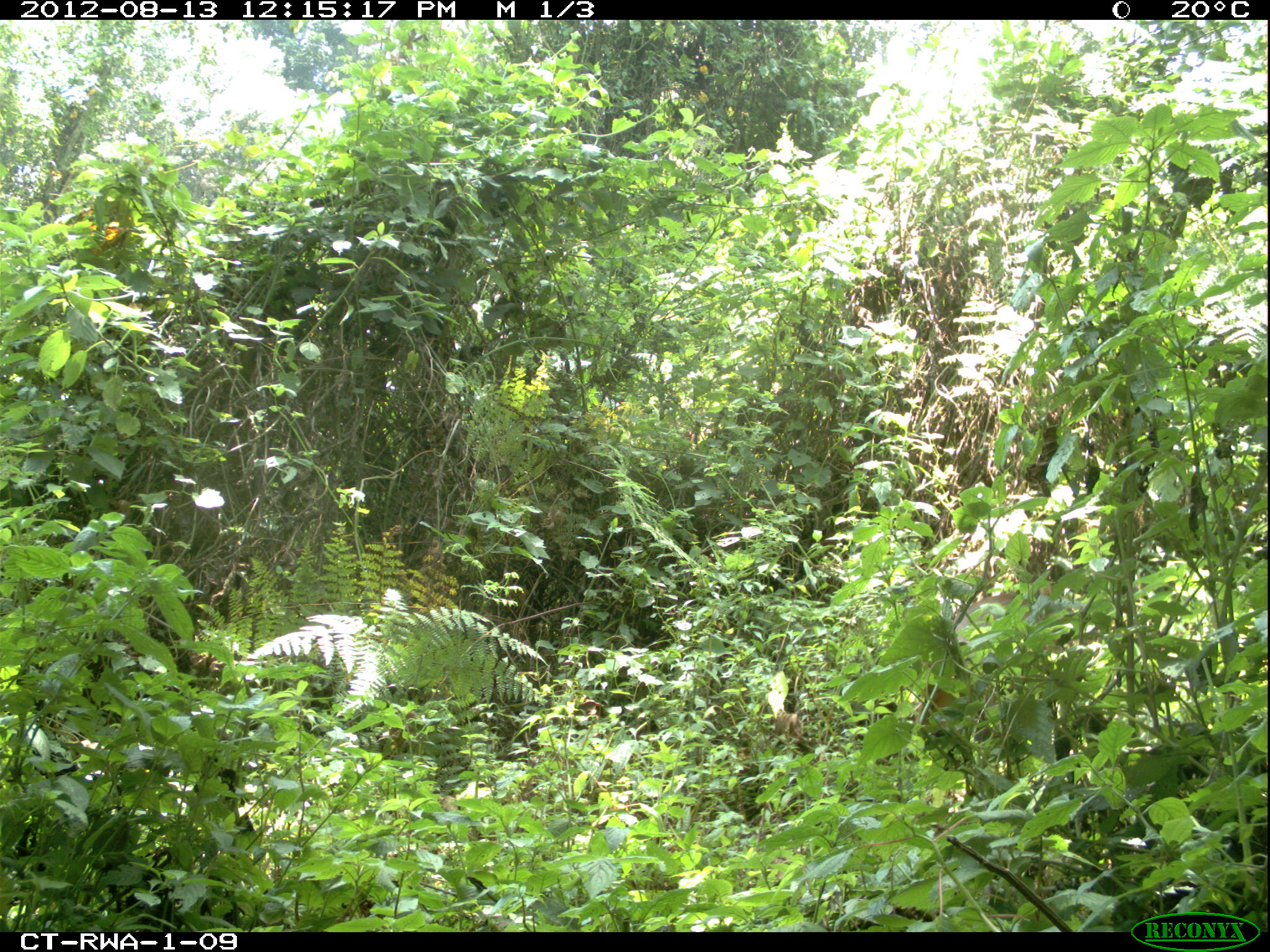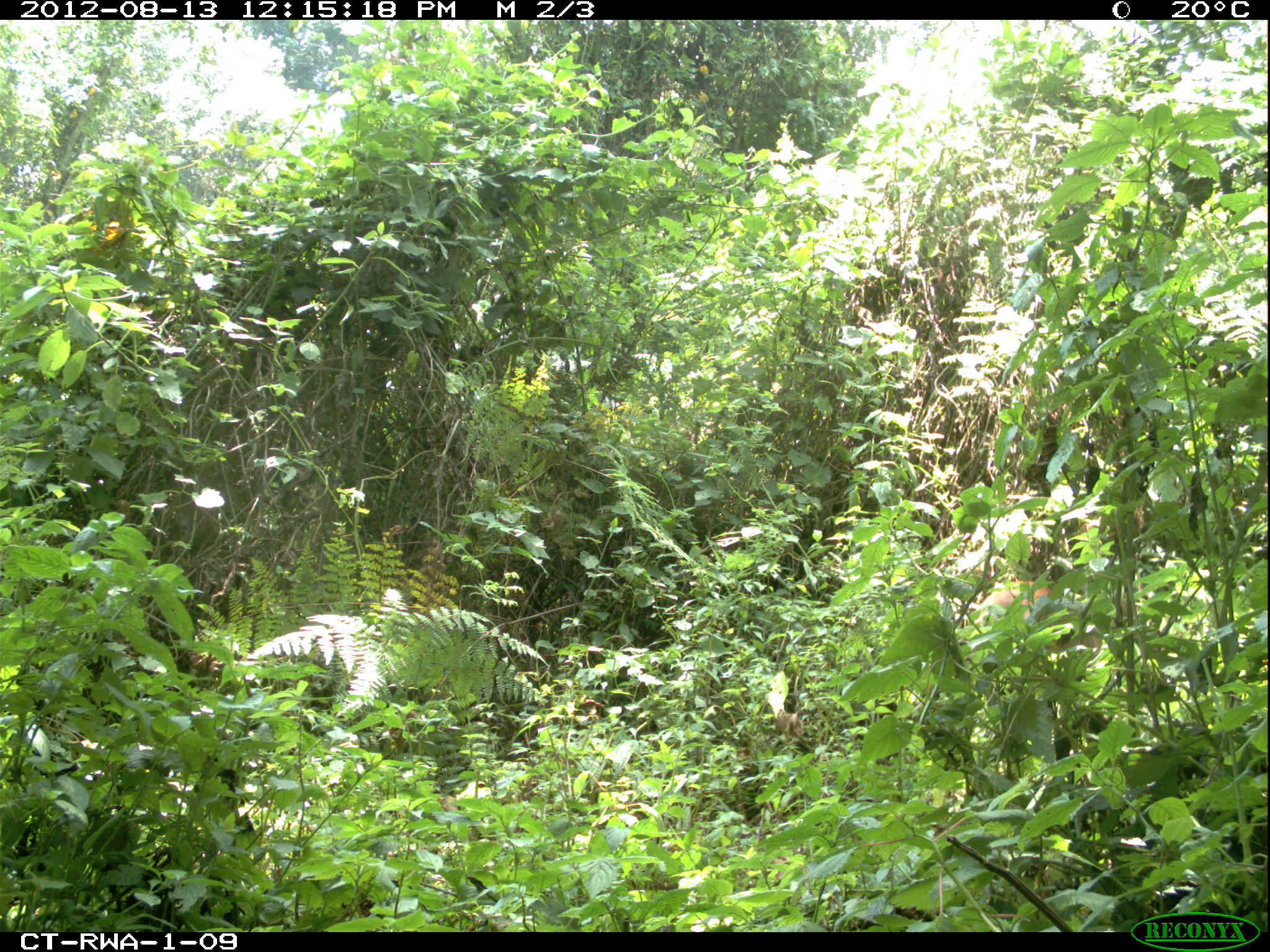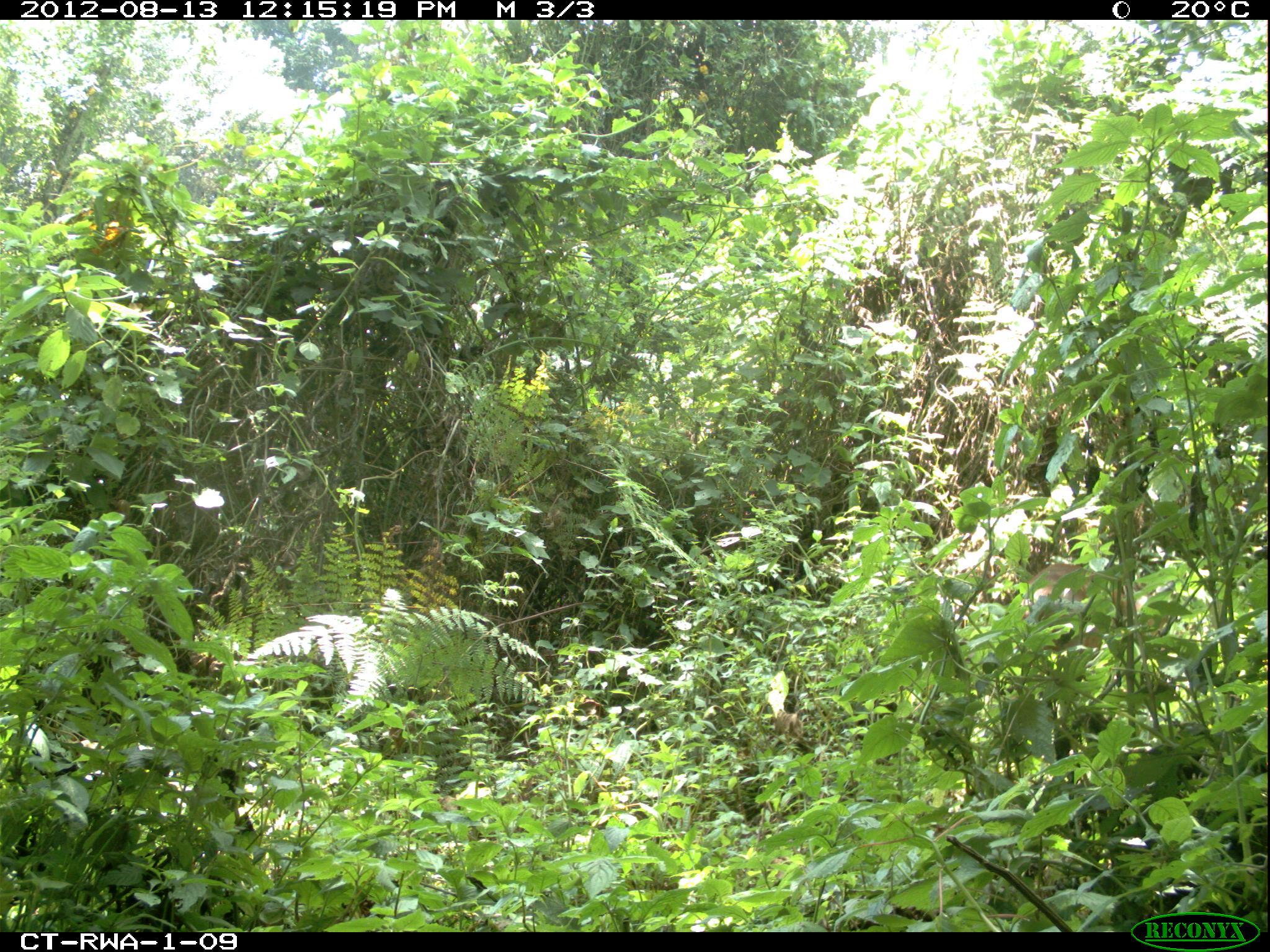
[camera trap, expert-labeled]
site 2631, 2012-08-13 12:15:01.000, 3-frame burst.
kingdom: Animalia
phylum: Chordata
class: Mammalia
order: Artiodactyla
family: Bovidae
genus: Cephalophus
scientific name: Cephalophus nigrifrons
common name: black-fronted duiker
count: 1